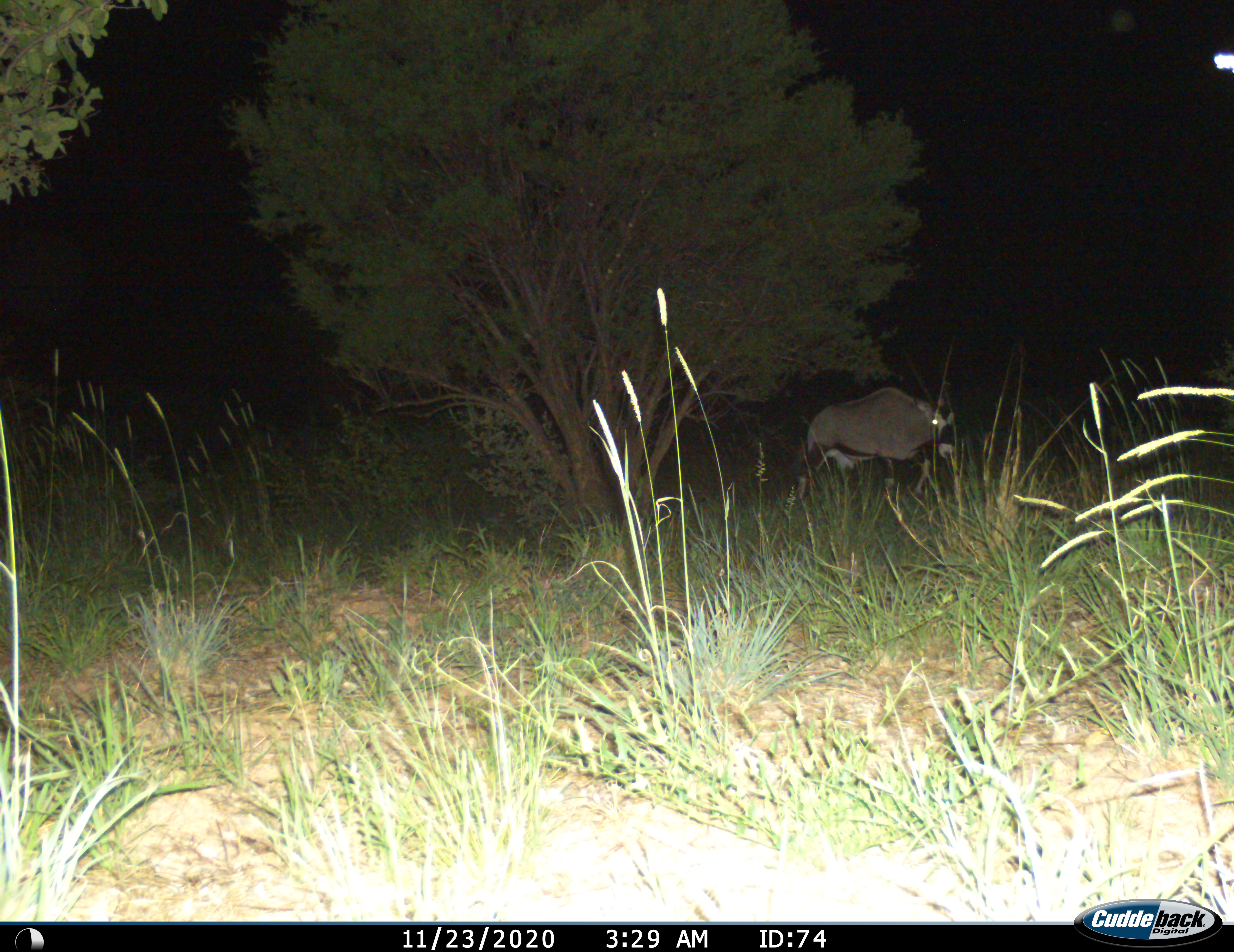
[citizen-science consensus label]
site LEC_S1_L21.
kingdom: Animalia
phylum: Chordata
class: Mammalia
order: Artiodactyla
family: Bovidae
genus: Oryx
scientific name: Oryx gazella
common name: gemsbok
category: oryx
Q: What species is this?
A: Oryx (gemsbok) (Oryx gazella).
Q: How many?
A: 1.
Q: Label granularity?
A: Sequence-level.